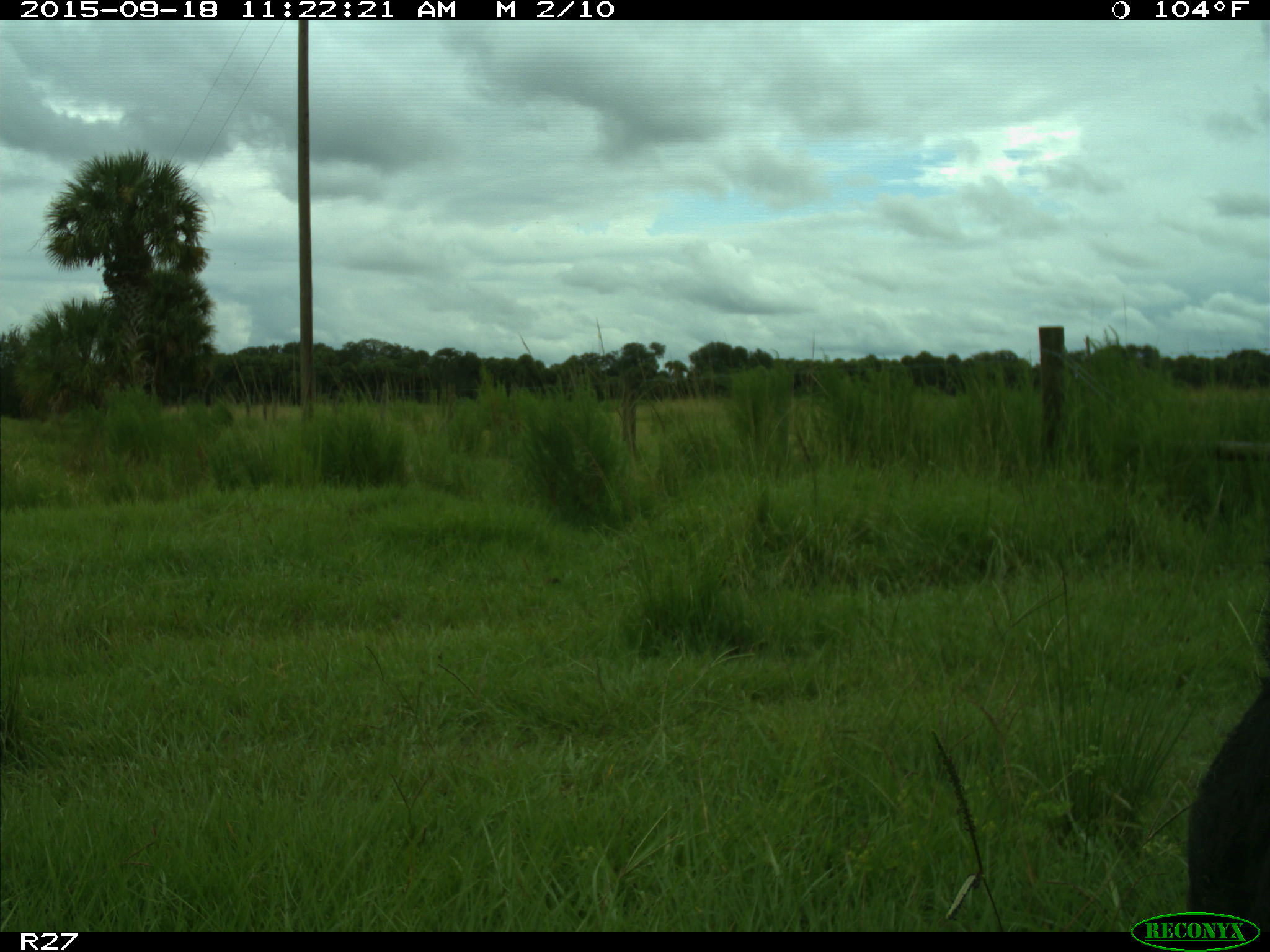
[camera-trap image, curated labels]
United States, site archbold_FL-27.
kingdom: Animalia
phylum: Chordata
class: Mammalia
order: Artiodactyla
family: Bovidae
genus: Bos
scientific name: Bos taurus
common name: domestic cow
Bos taurus (domestic cow).